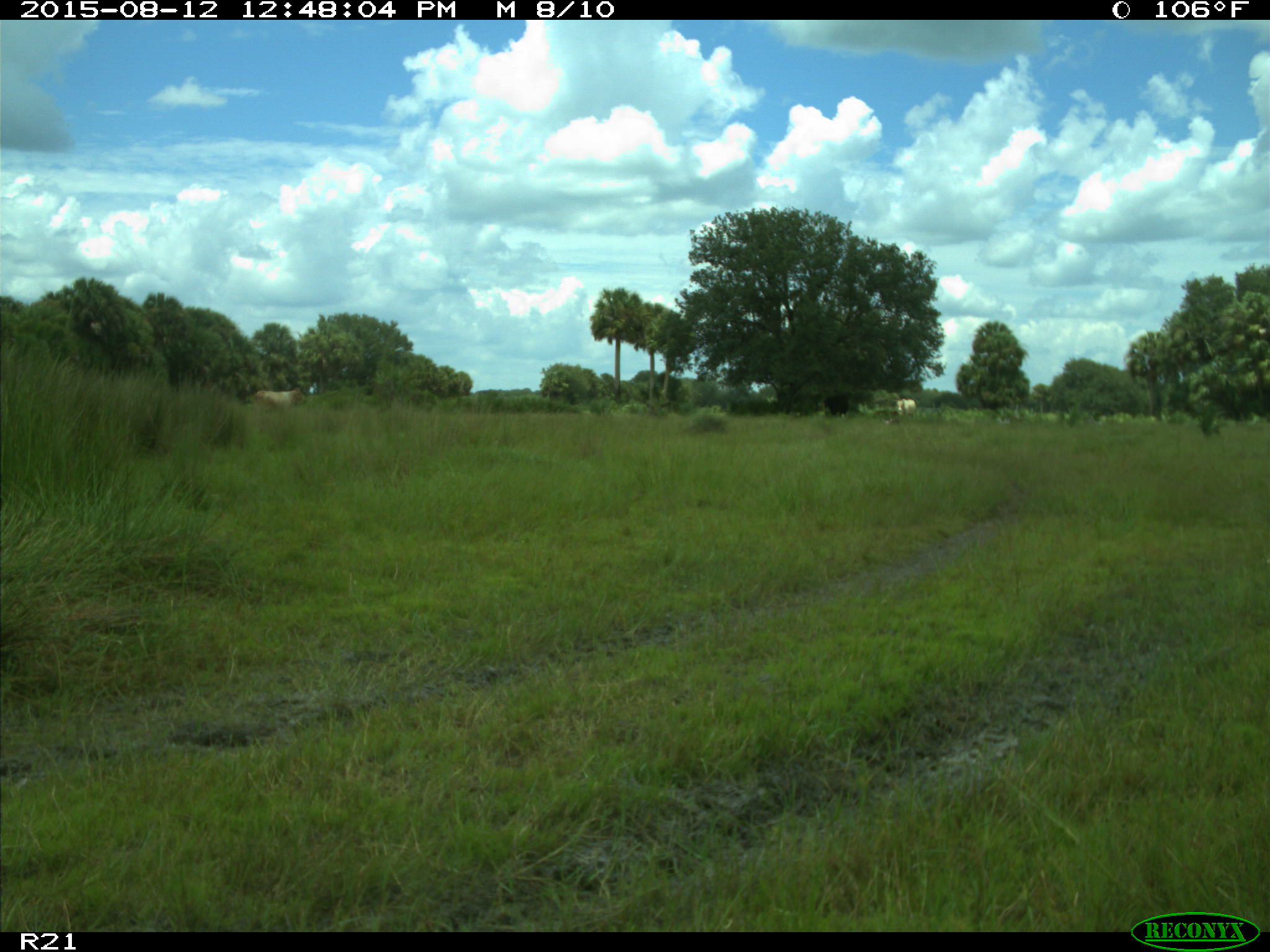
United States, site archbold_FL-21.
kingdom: Animalia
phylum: Chordata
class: Mammalia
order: Artiodactyla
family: Bovidae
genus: Bos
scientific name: Bos taurus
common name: domestic cow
Bos taurus (domestic cow).